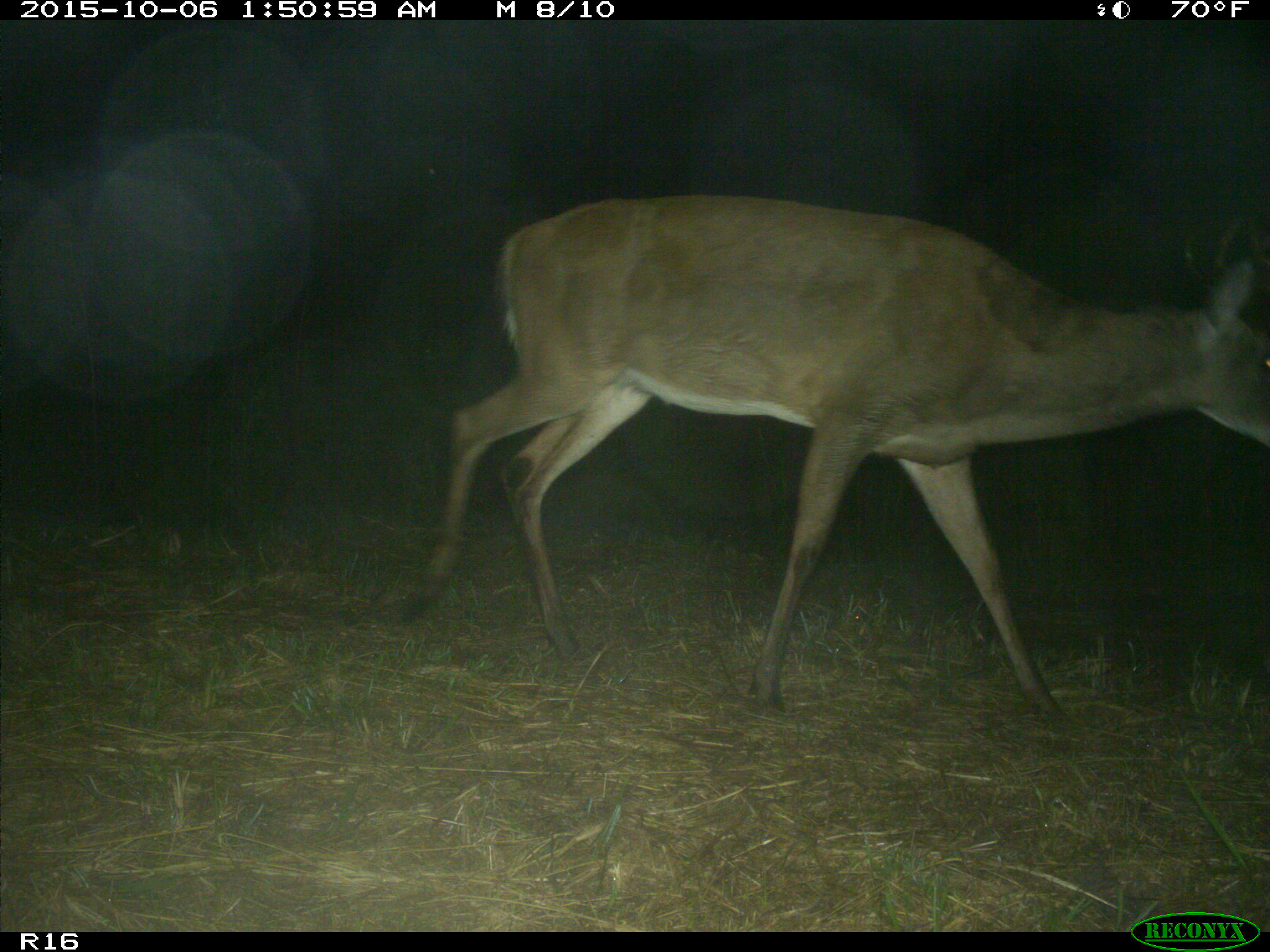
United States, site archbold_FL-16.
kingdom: Animalia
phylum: Chordata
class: Mammalia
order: Artiodactyla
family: Cervidae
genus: Odocoileus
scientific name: Odocoileus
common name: deer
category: unidentified deer